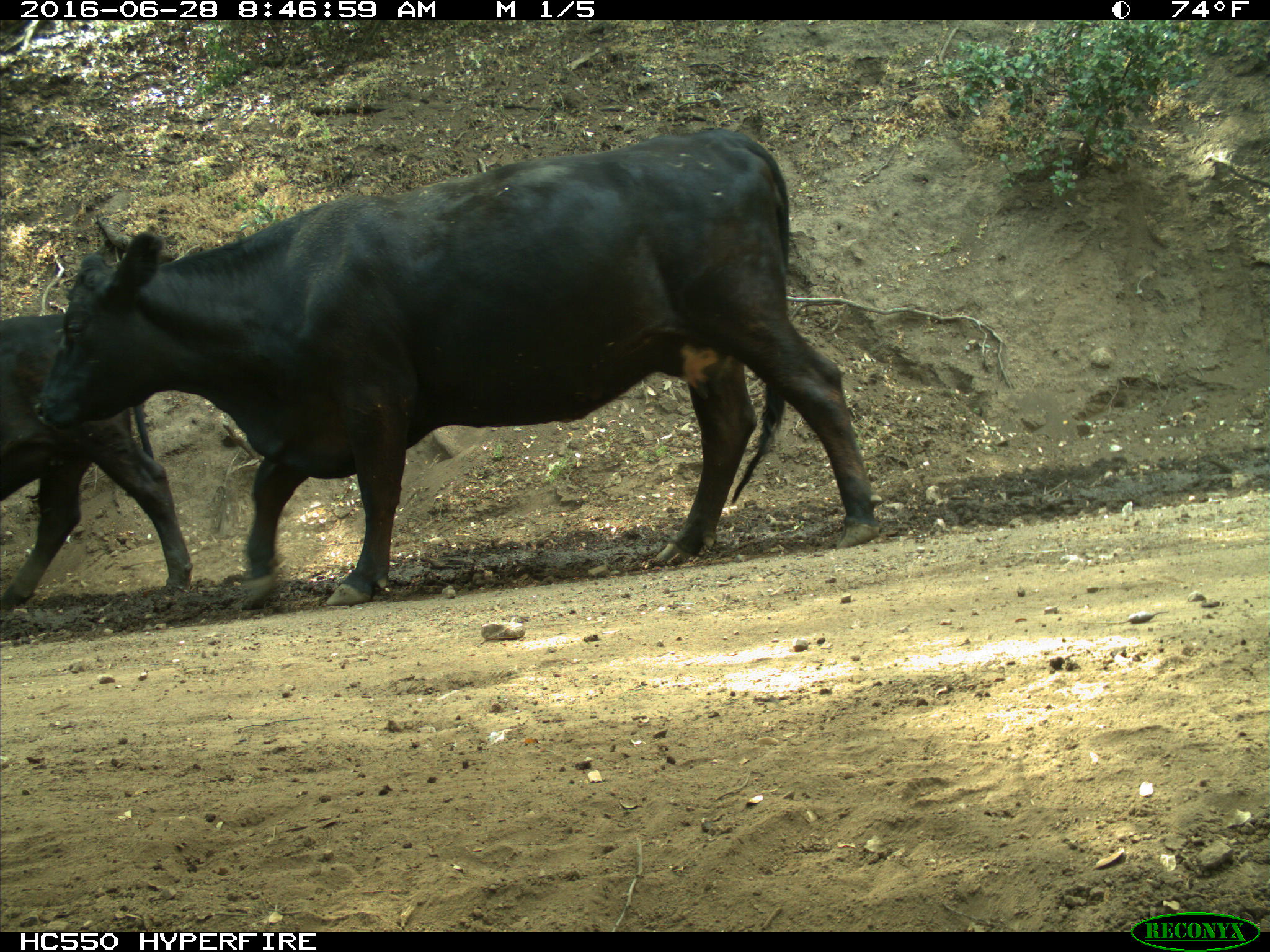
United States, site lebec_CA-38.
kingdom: Animalia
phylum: Chordata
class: Mammalia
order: Artiodactyla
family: Bovidae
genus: Bos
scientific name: Bos taurus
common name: domestic cow